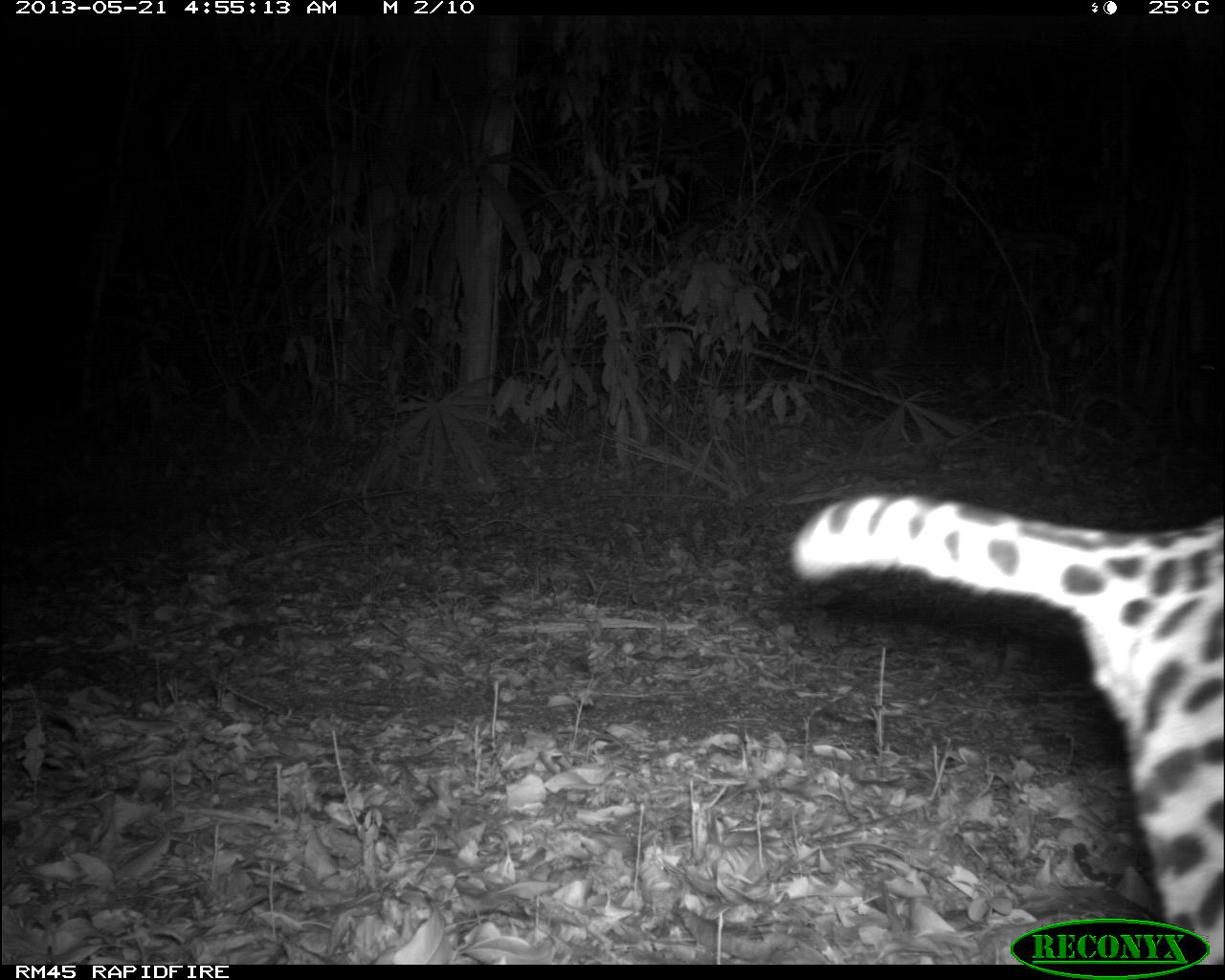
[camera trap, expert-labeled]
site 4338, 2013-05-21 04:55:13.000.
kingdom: Animalia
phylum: Chordata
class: Mammalia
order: Carnivora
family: Felidae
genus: Leopardus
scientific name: Leopardus pardalis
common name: ocelot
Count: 1.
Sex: female.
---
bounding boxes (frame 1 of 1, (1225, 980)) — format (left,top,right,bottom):
leopardus pardalis: (784,487,1222,961)